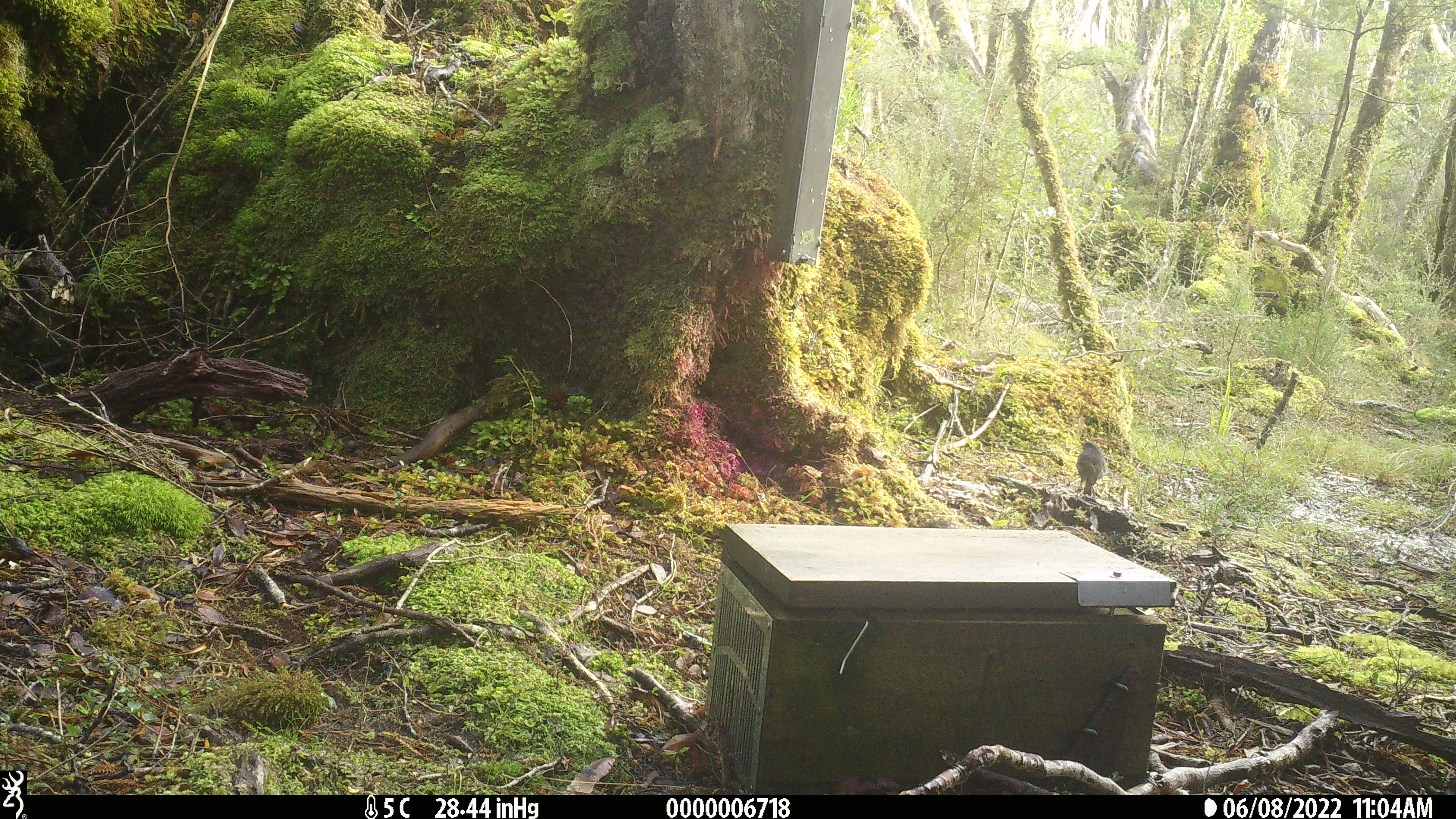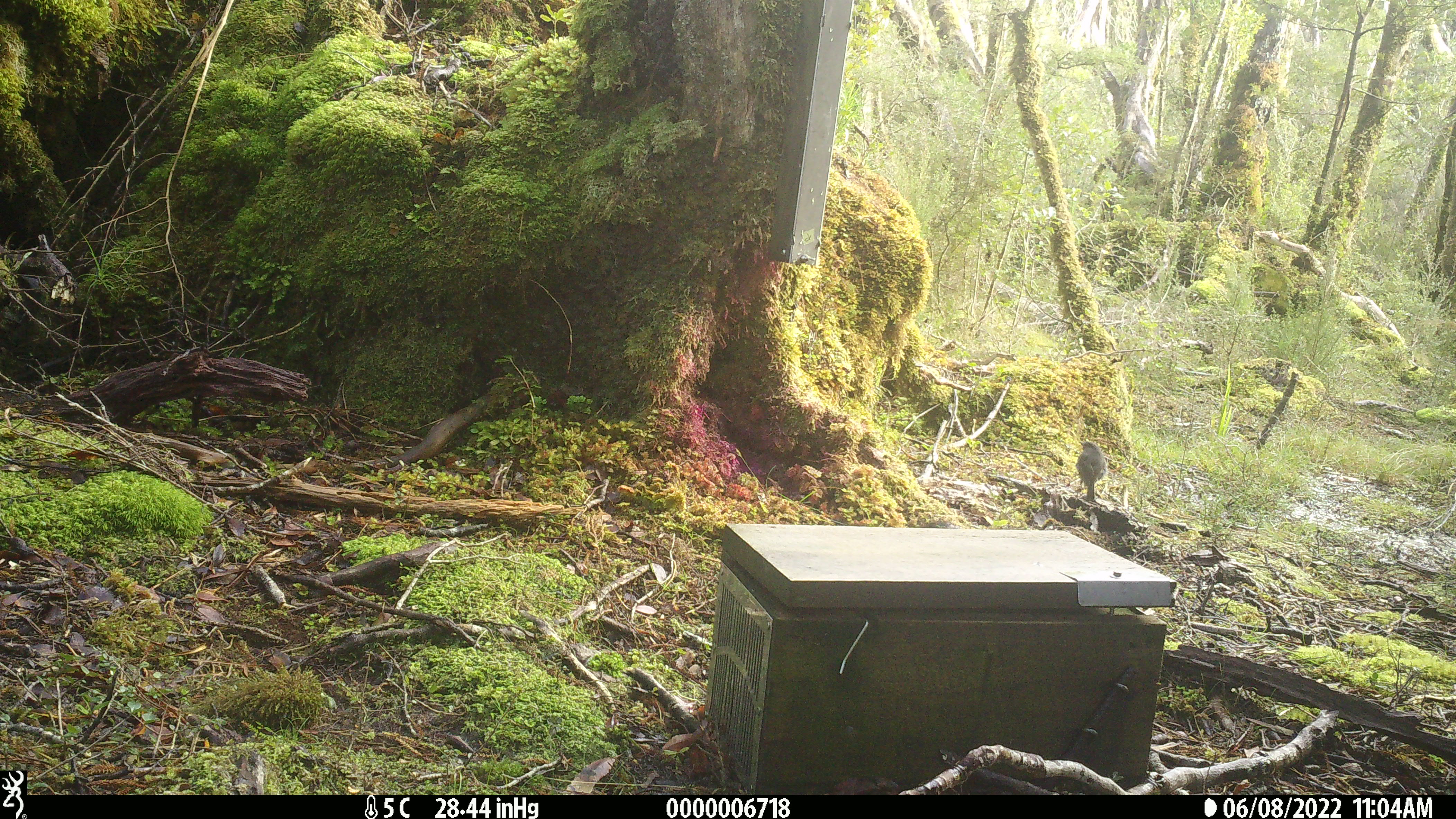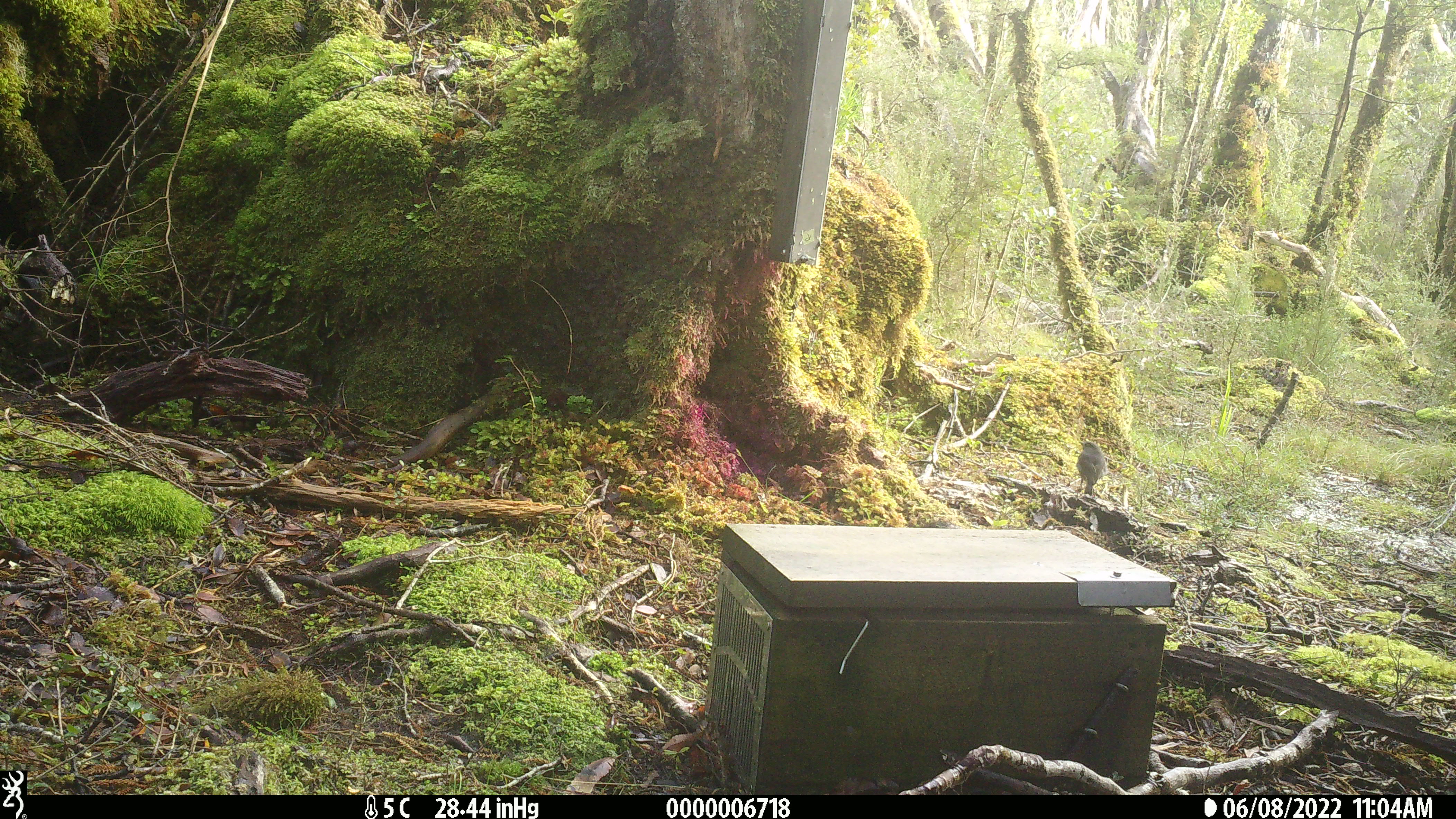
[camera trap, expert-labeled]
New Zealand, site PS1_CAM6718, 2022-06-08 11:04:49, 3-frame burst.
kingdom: Animalia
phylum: Chordata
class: Aves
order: Passeriformes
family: Petroicidae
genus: Petroica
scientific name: Petroica australis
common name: new zealand robin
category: robin